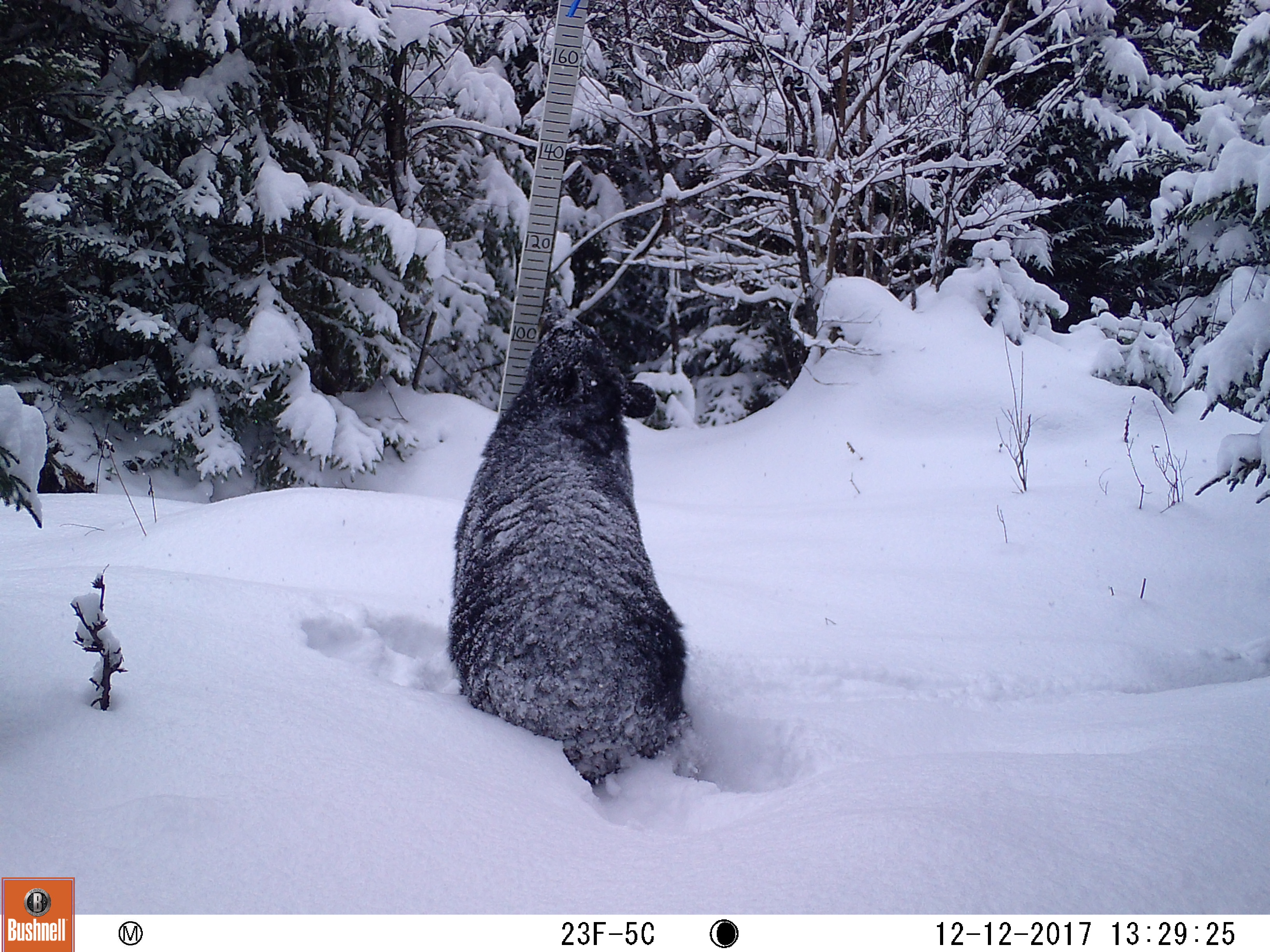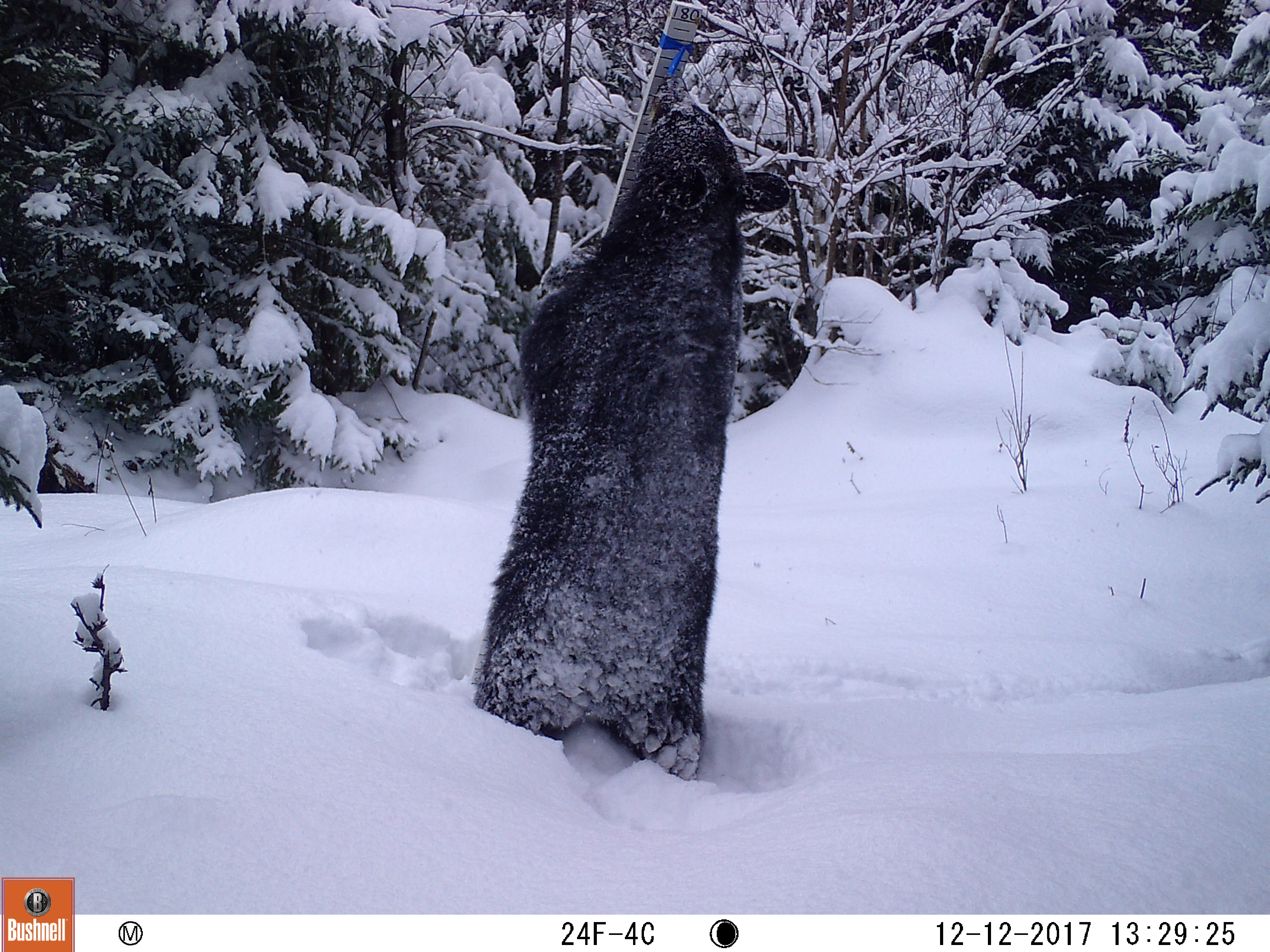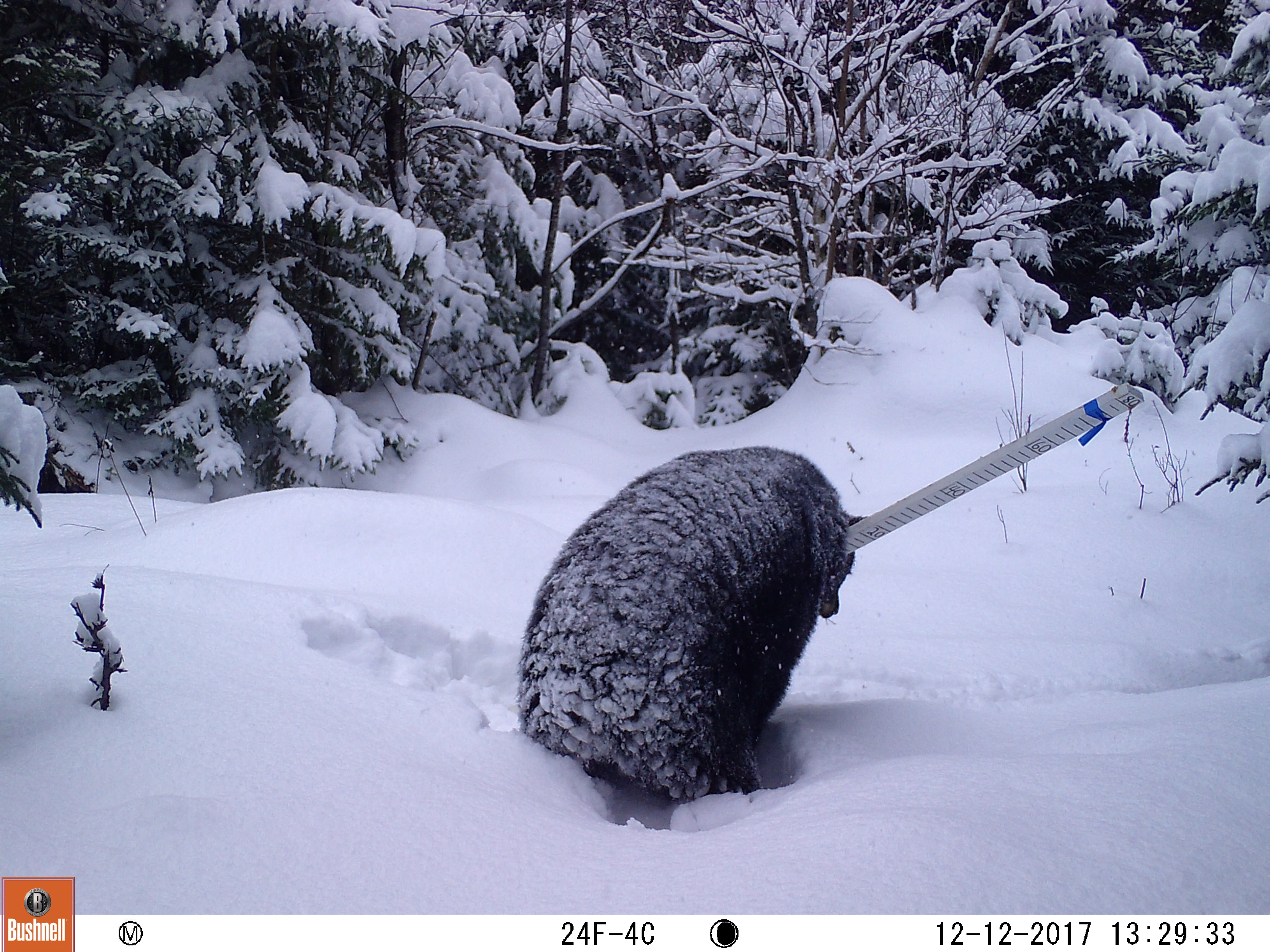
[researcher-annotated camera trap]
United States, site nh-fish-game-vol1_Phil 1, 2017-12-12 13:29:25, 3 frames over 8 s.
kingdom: Animalia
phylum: Chordata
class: Mammalia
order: Carnivora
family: Ursidae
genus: Ursus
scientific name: Ursus americanus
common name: black bear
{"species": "black bear (Ursus americanus)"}